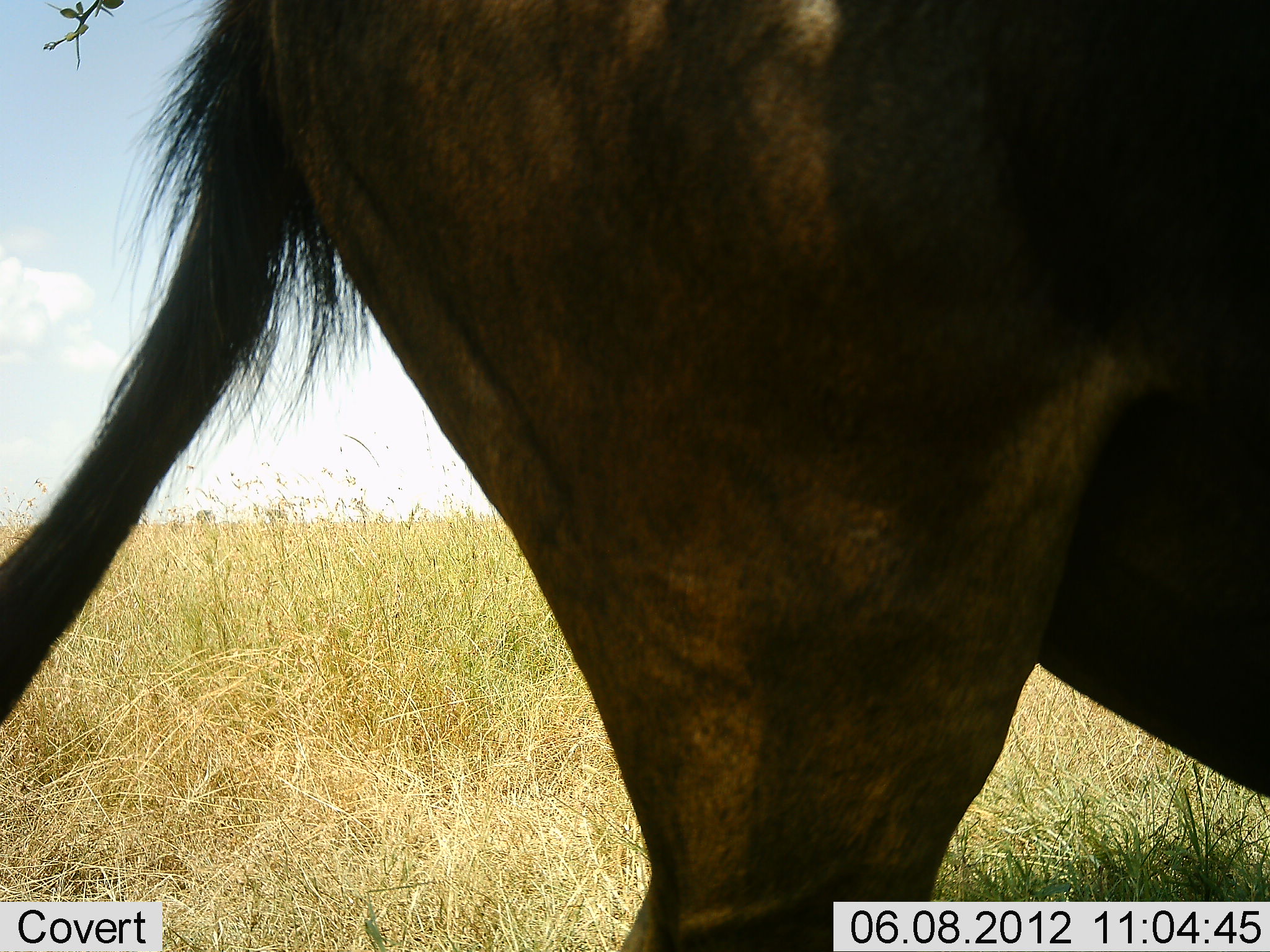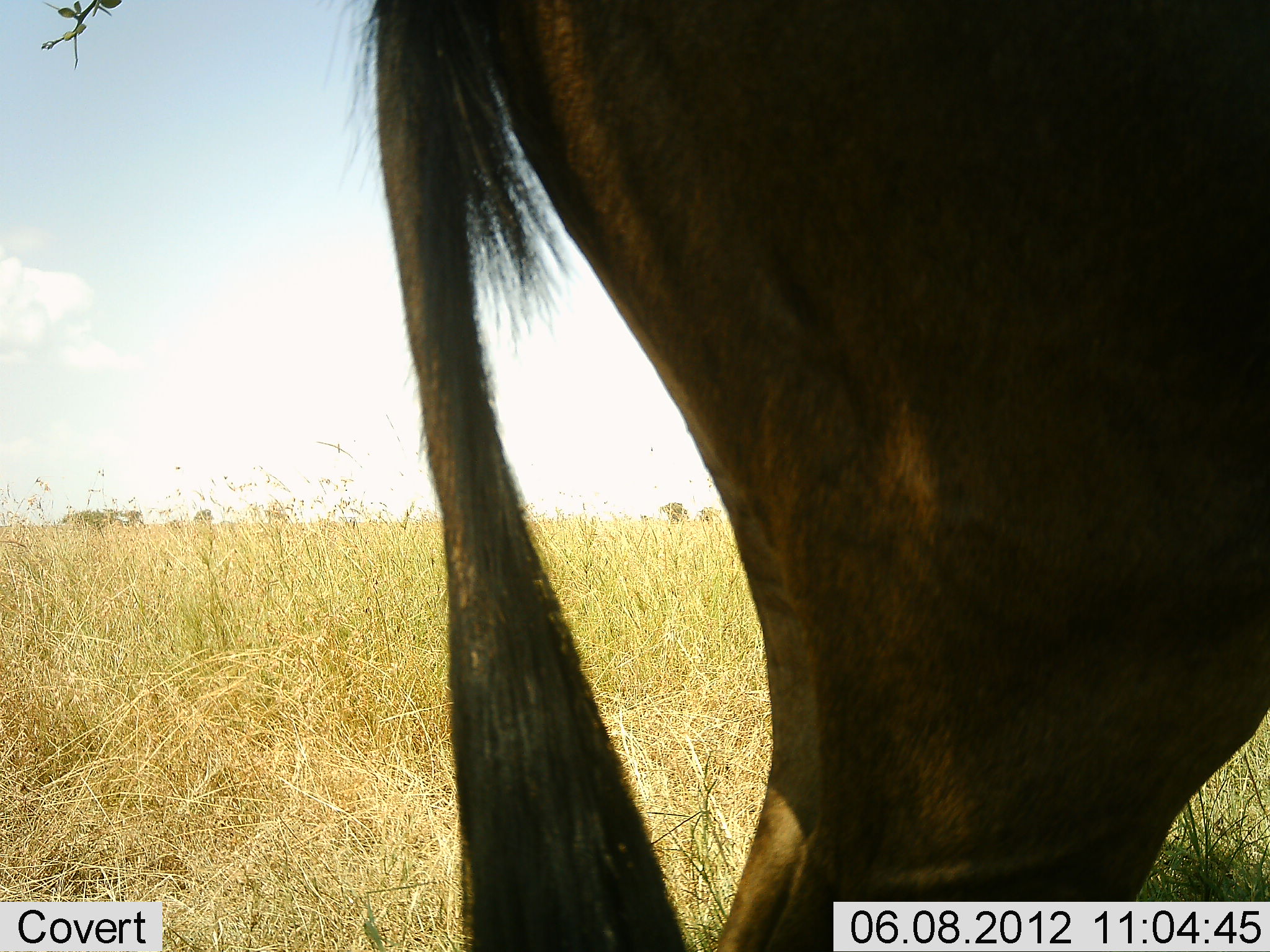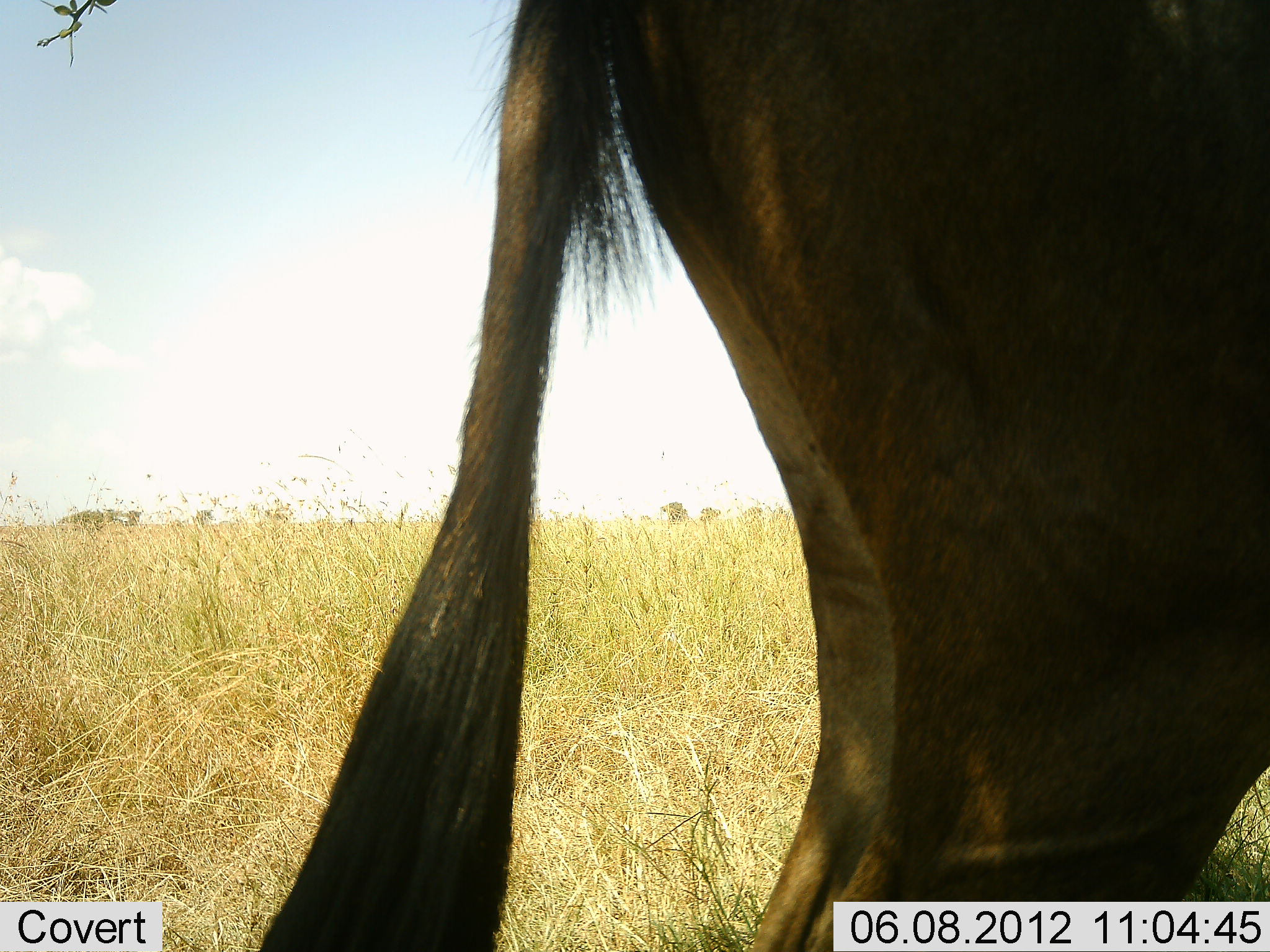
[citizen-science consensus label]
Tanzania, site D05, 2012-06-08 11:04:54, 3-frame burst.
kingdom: Animalia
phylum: Chordata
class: Mammalia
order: Artiodactyla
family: Bovidae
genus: Connochaetes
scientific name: Connochaetes taurinus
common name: blue wildebeest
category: wildebeest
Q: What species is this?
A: Wildebeest (blue wildebeest) (Connochaetes taurinus).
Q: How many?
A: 1.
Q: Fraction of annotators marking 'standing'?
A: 90%.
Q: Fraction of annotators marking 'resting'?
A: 0%.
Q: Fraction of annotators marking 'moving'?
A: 10%.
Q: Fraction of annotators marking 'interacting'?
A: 0%.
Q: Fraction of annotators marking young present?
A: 0%.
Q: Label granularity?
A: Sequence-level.